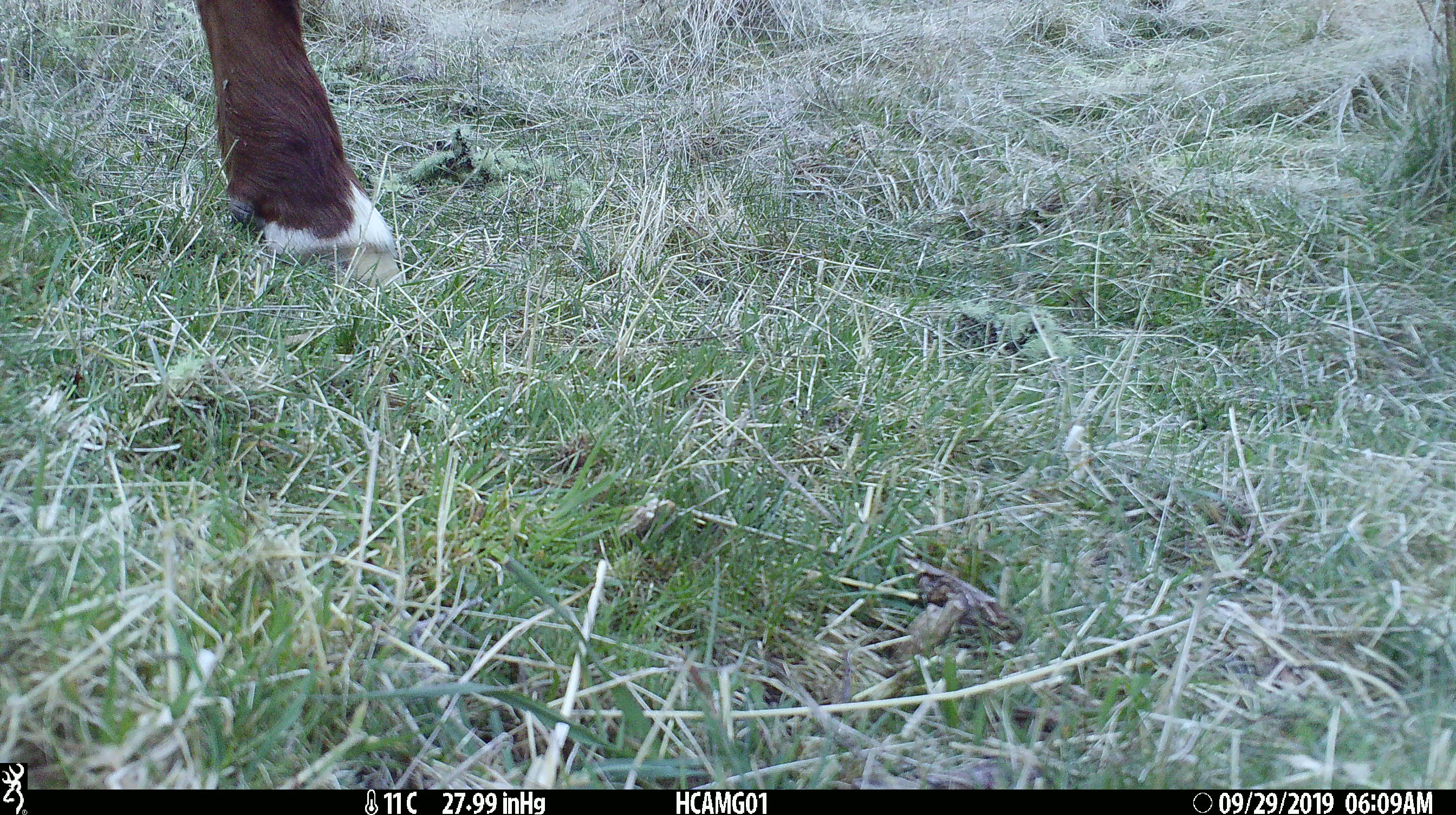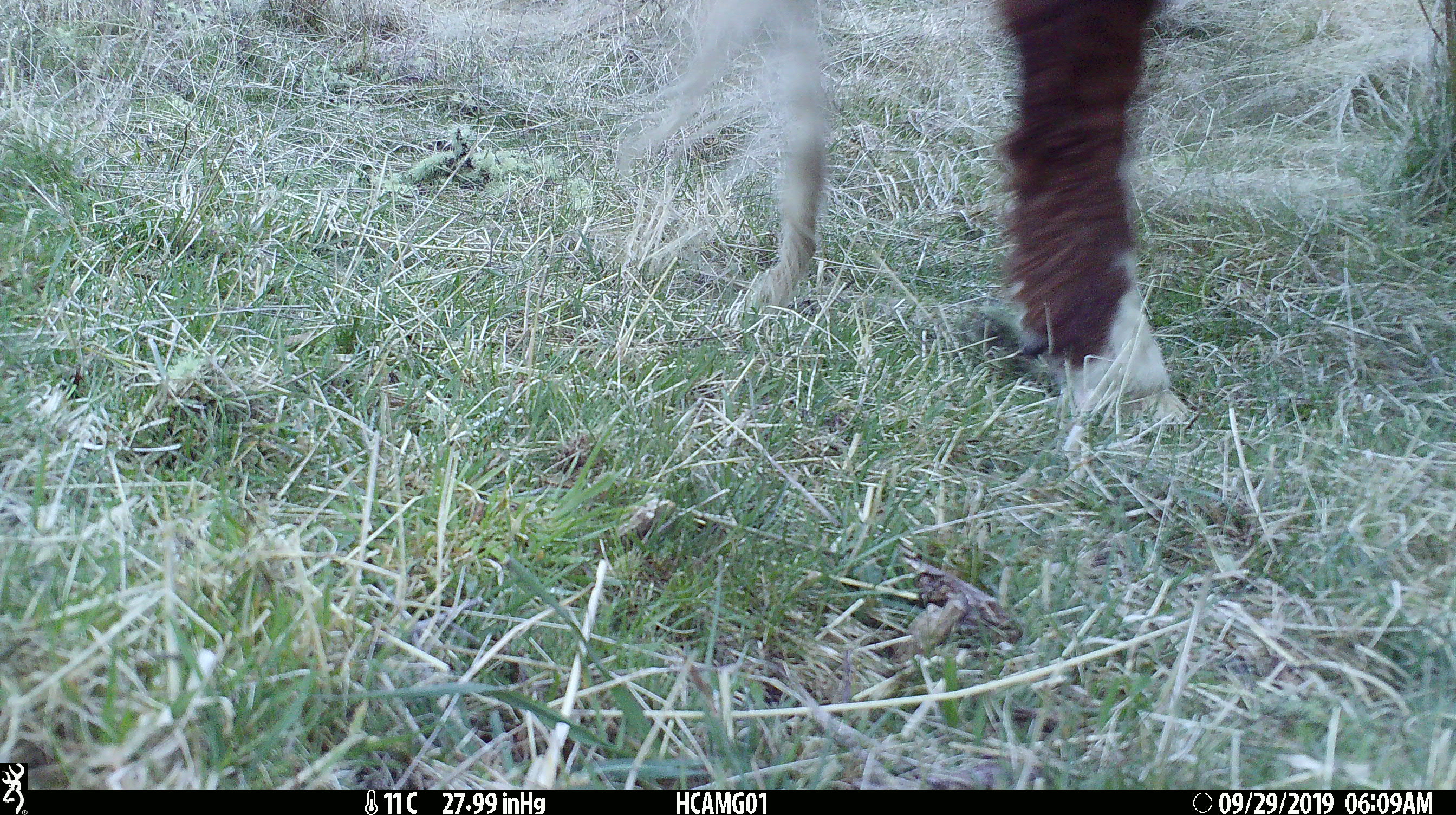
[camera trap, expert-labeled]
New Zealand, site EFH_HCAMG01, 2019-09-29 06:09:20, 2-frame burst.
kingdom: Animalia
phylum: Chordata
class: Mammalia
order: Artiodactyla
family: Bovidae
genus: Bos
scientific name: Bos taurus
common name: domestic cow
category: cow